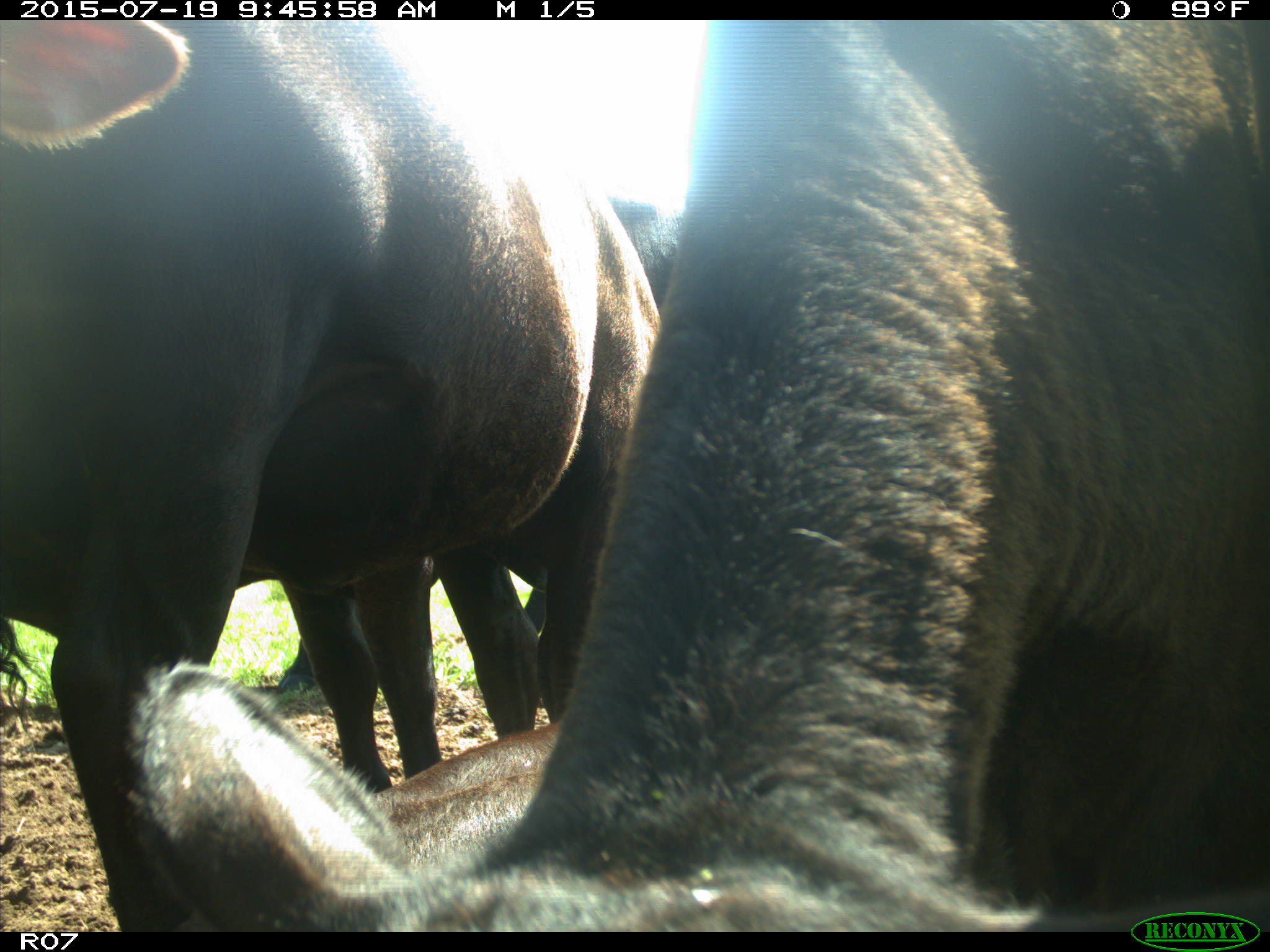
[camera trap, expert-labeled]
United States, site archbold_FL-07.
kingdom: Animalia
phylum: Chordata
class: Mammalia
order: Artiodactyla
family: Bovidae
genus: Bos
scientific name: Bos taurus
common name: domestic cow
Bos taurus (domestic cow).